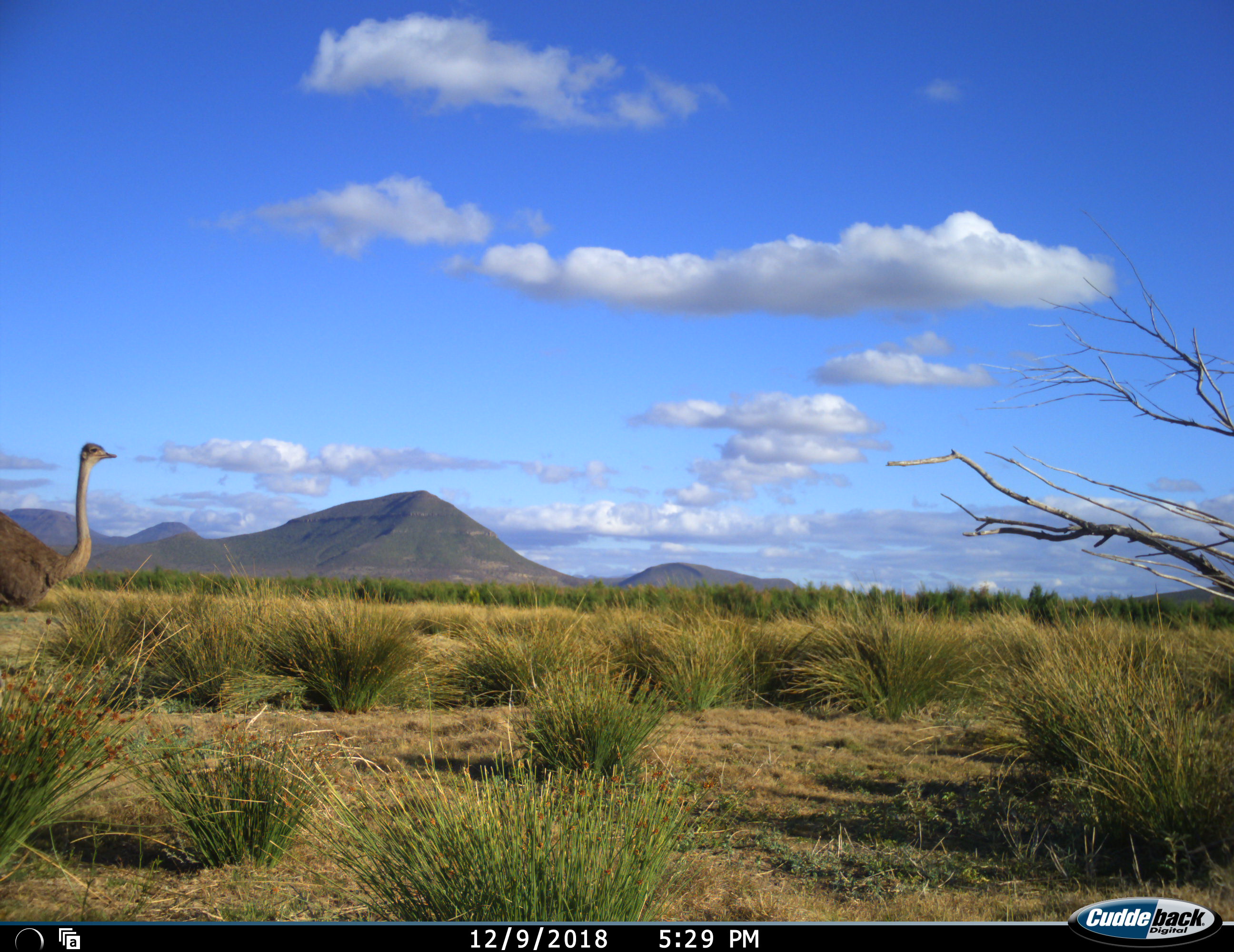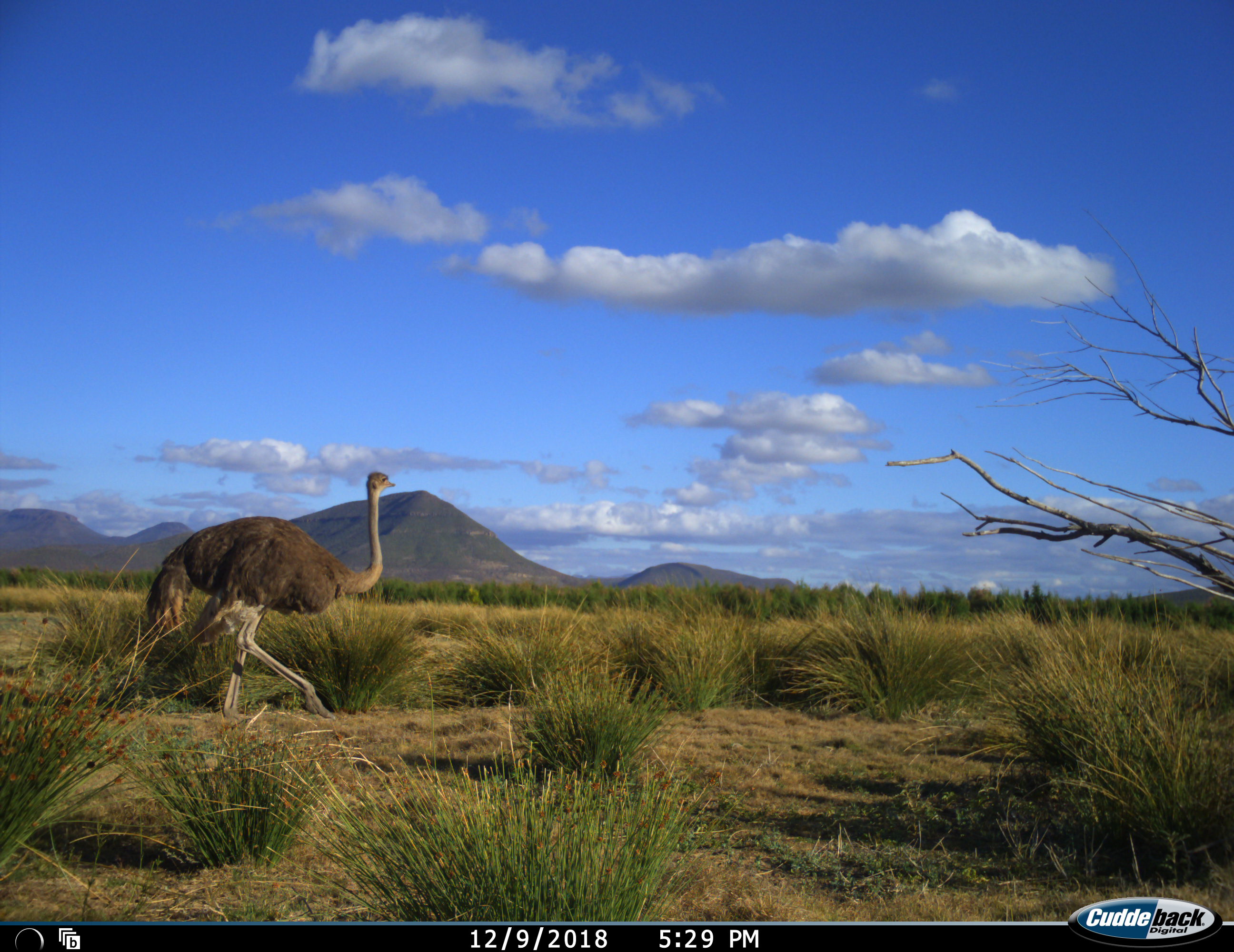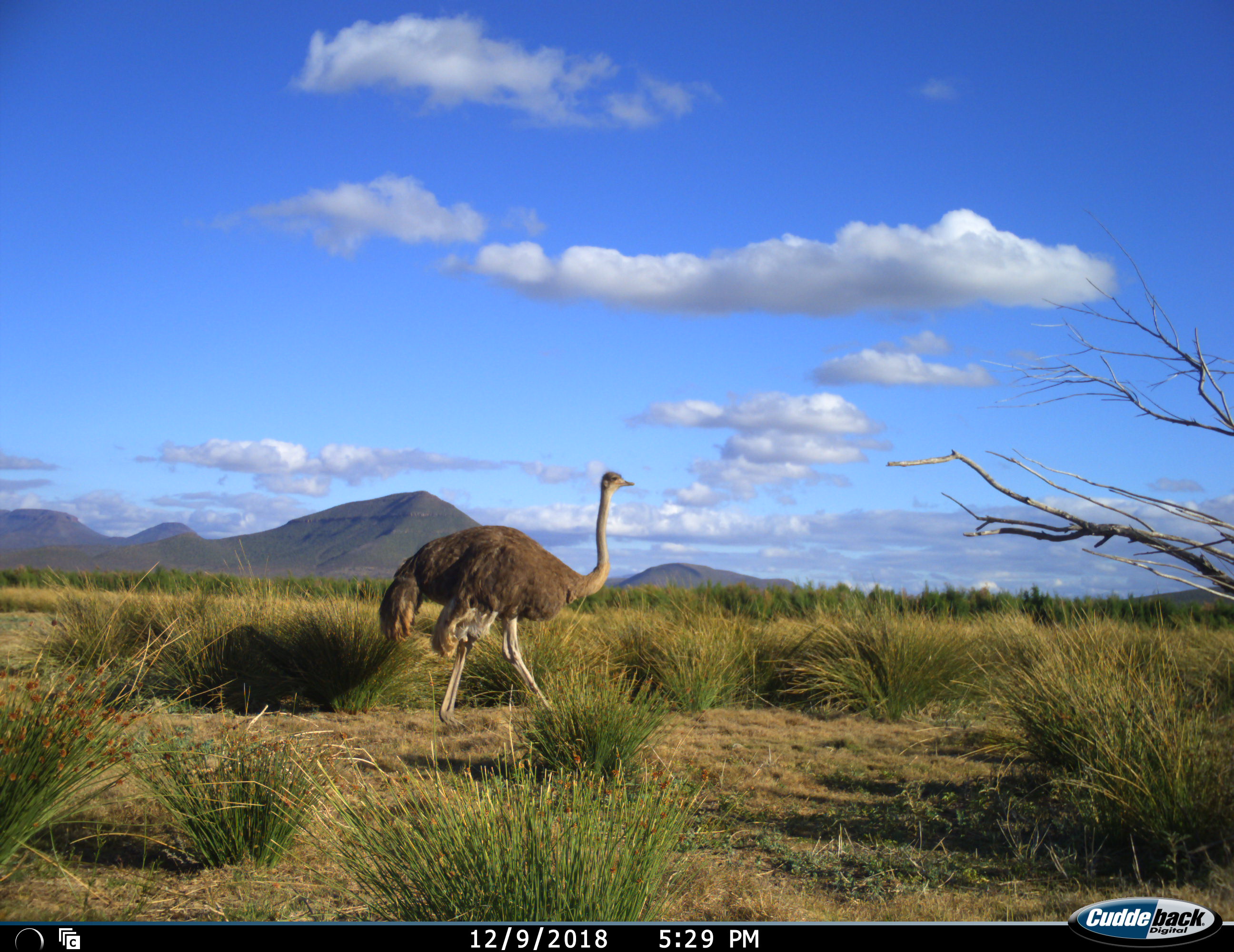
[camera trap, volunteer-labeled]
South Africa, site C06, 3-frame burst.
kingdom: Animalia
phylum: Chordata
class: Aves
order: Struthioniformes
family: Struthionidae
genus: Struthio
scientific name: Struthio camelus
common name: ostrich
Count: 1.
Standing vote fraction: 10%.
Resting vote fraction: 0%.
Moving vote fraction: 90%.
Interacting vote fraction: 0%.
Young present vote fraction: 0%.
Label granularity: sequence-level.